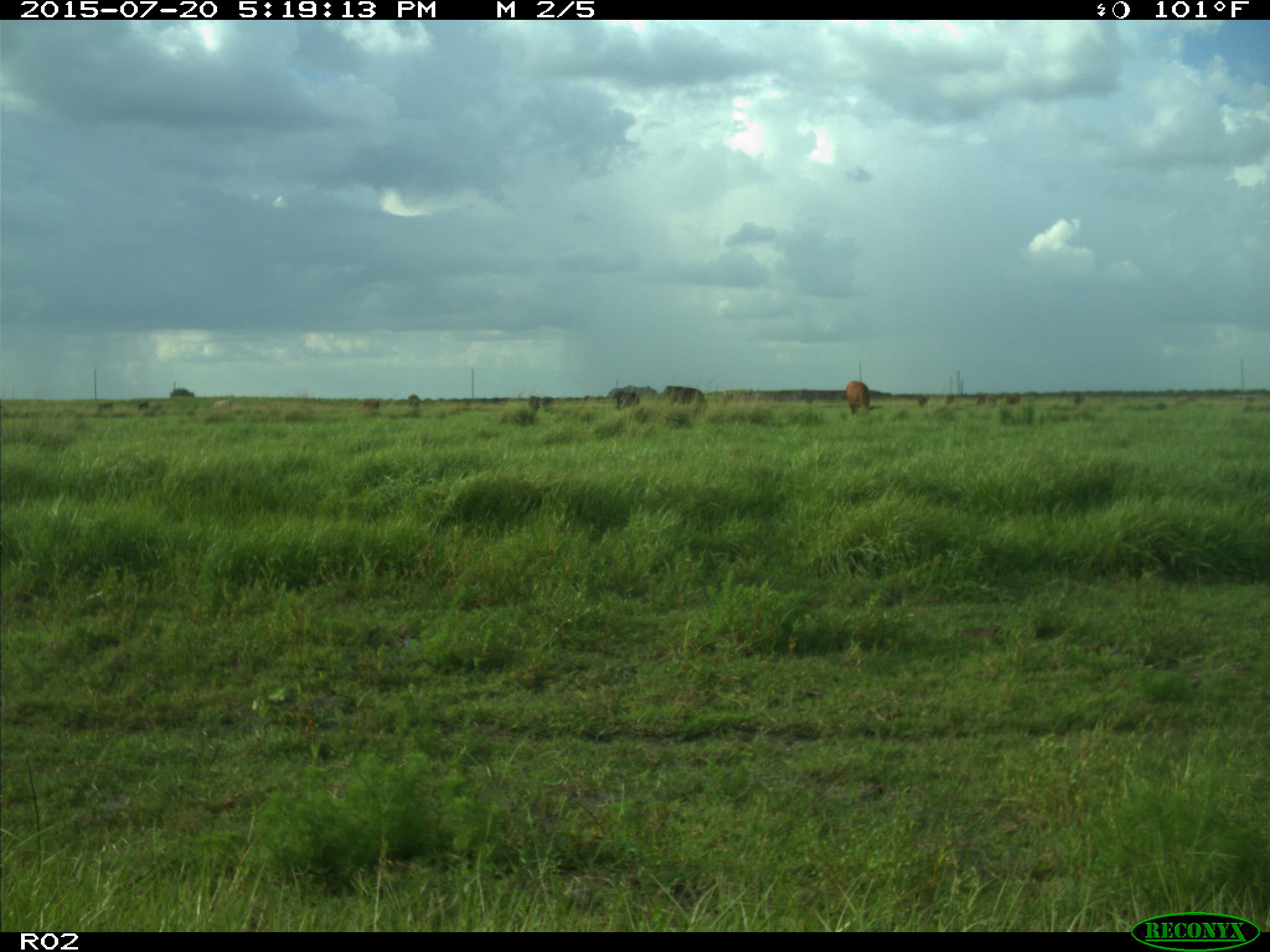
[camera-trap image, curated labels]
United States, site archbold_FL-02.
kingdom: Animalia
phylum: Chordata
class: Mammalia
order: Artiodactyla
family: Bovidae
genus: Bos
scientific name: Bos taurus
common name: domestic cow